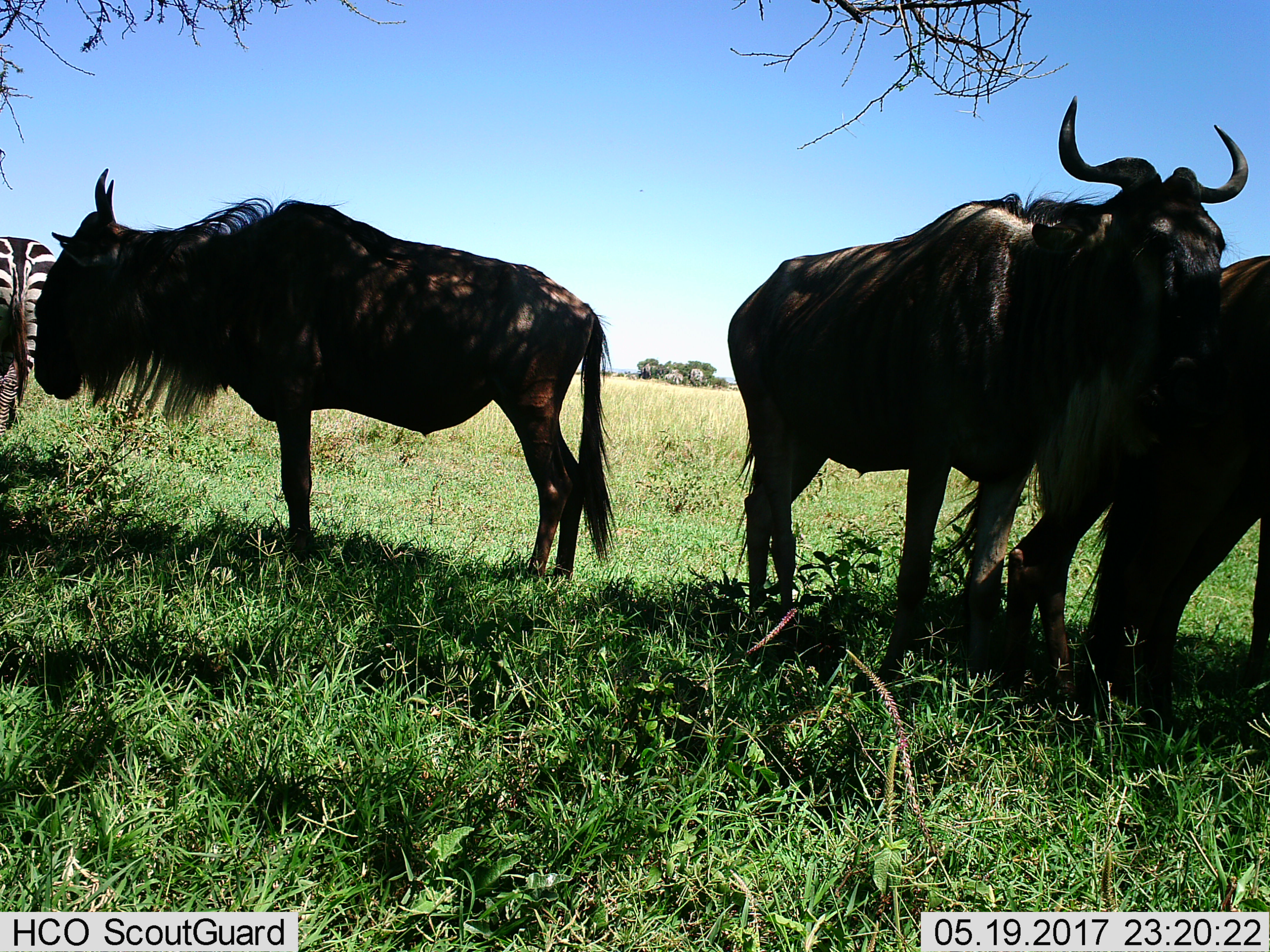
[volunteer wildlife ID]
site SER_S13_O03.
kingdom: Animalia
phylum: Chordata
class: Mammalia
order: Artiodactyla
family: Bovidae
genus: Connochaetes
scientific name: Connochaetes taurinus taurinus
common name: blue wildebeest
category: wildebeestblue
Wildebeestblue (blue wildebeest) (Connochaetes taurinus taurinus), count 3. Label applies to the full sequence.